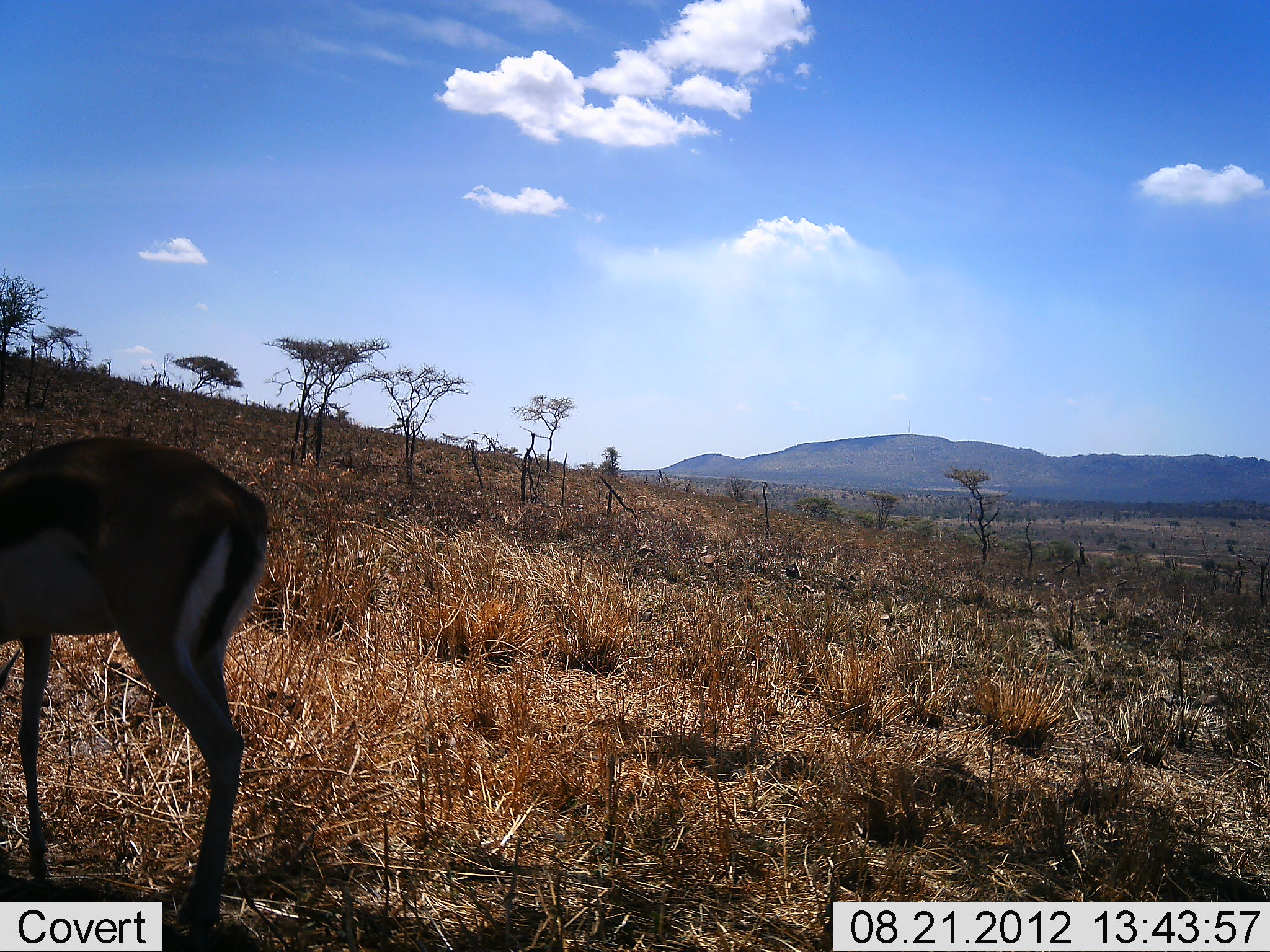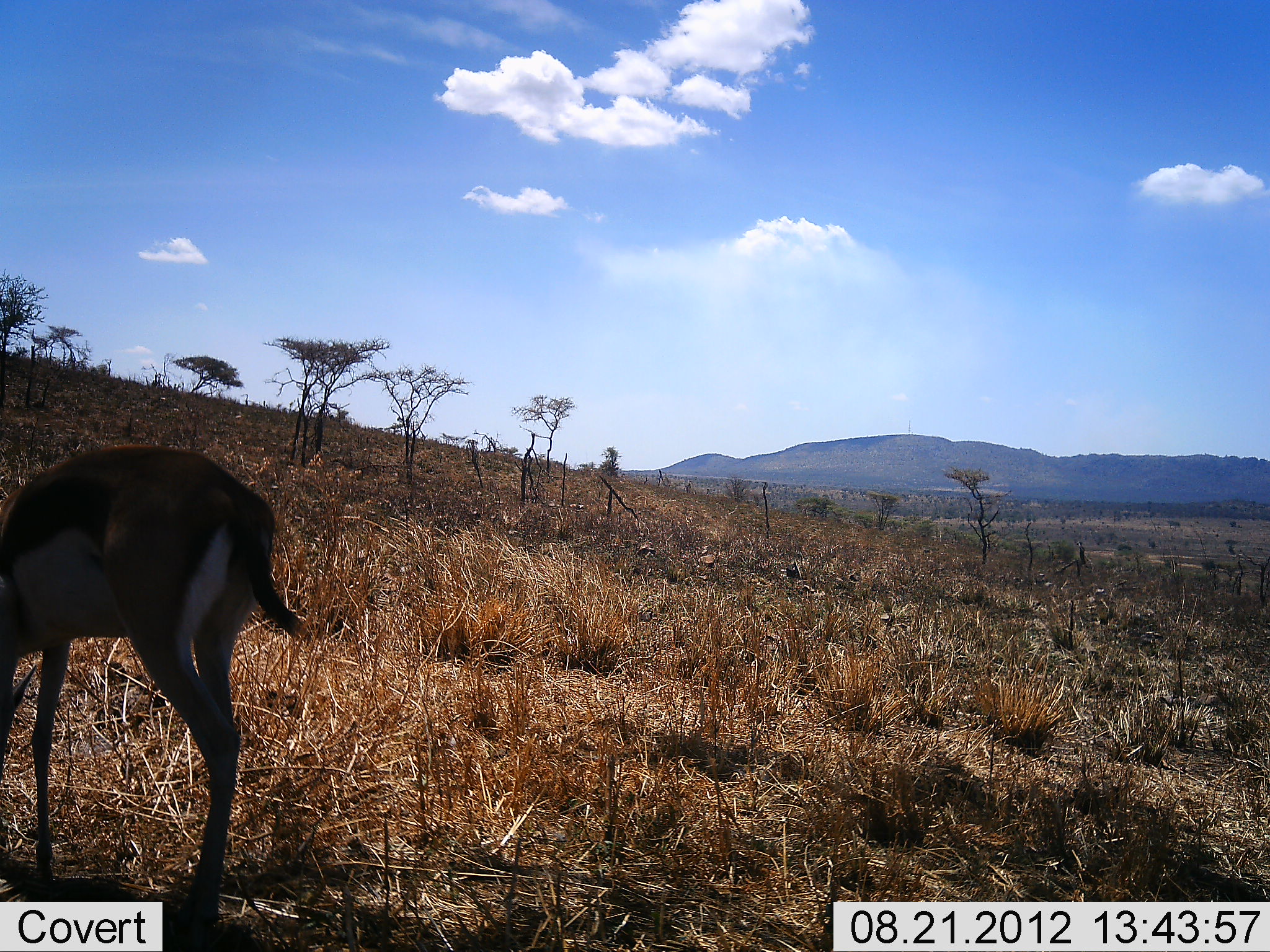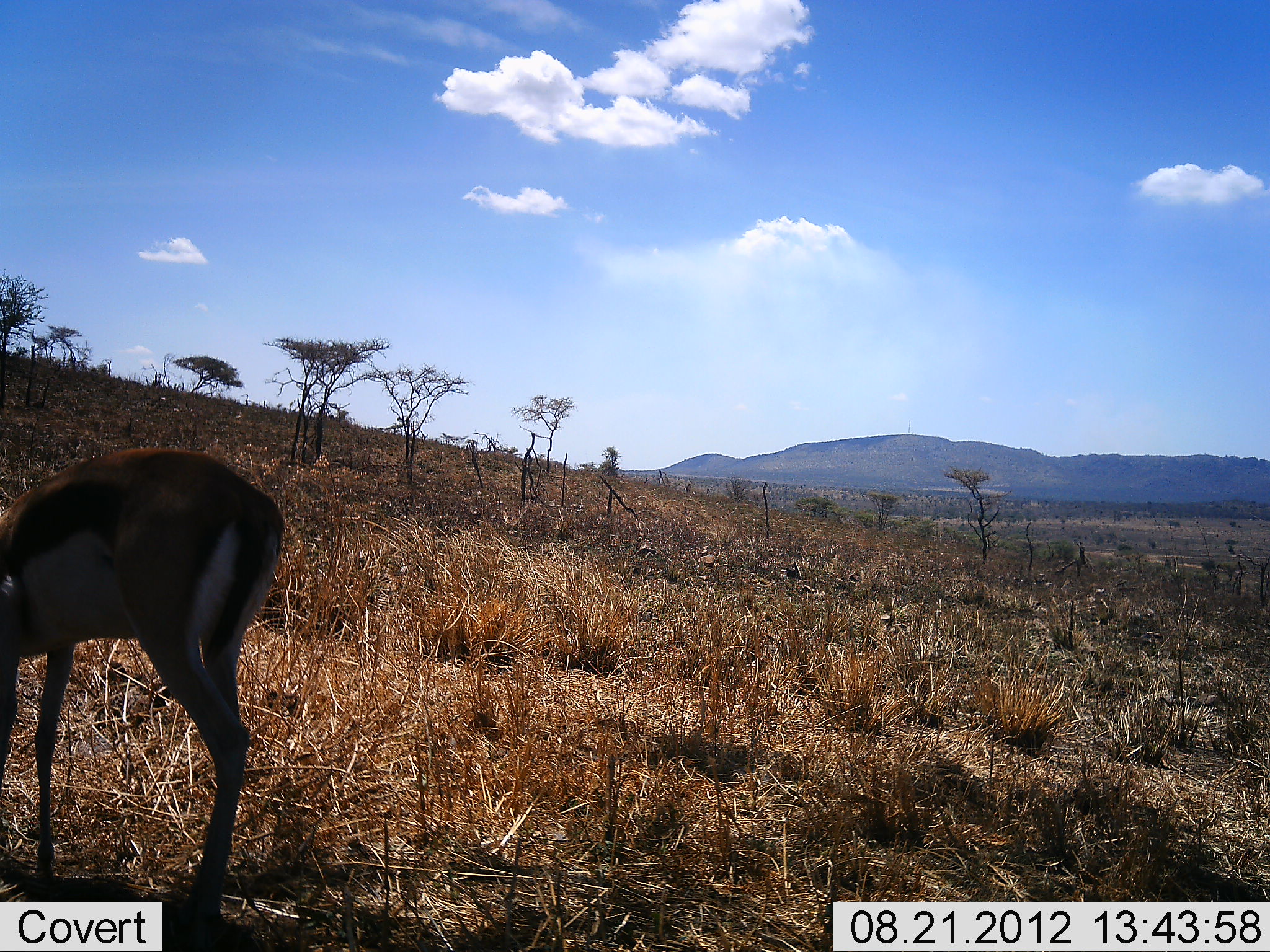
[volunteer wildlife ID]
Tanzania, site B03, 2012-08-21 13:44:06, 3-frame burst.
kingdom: Animalia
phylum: Chordata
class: Mammalia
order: Artiodactyla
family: Bovidae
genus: Eudorcas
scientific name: Eudorcas thomsonii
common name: thomson's gazelle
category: gazellethomsons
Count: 1.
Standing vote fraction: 50%.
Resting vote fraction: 0%.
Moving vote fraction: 0%.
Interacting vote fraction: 0%.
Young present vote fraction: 0%.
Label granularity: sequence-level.